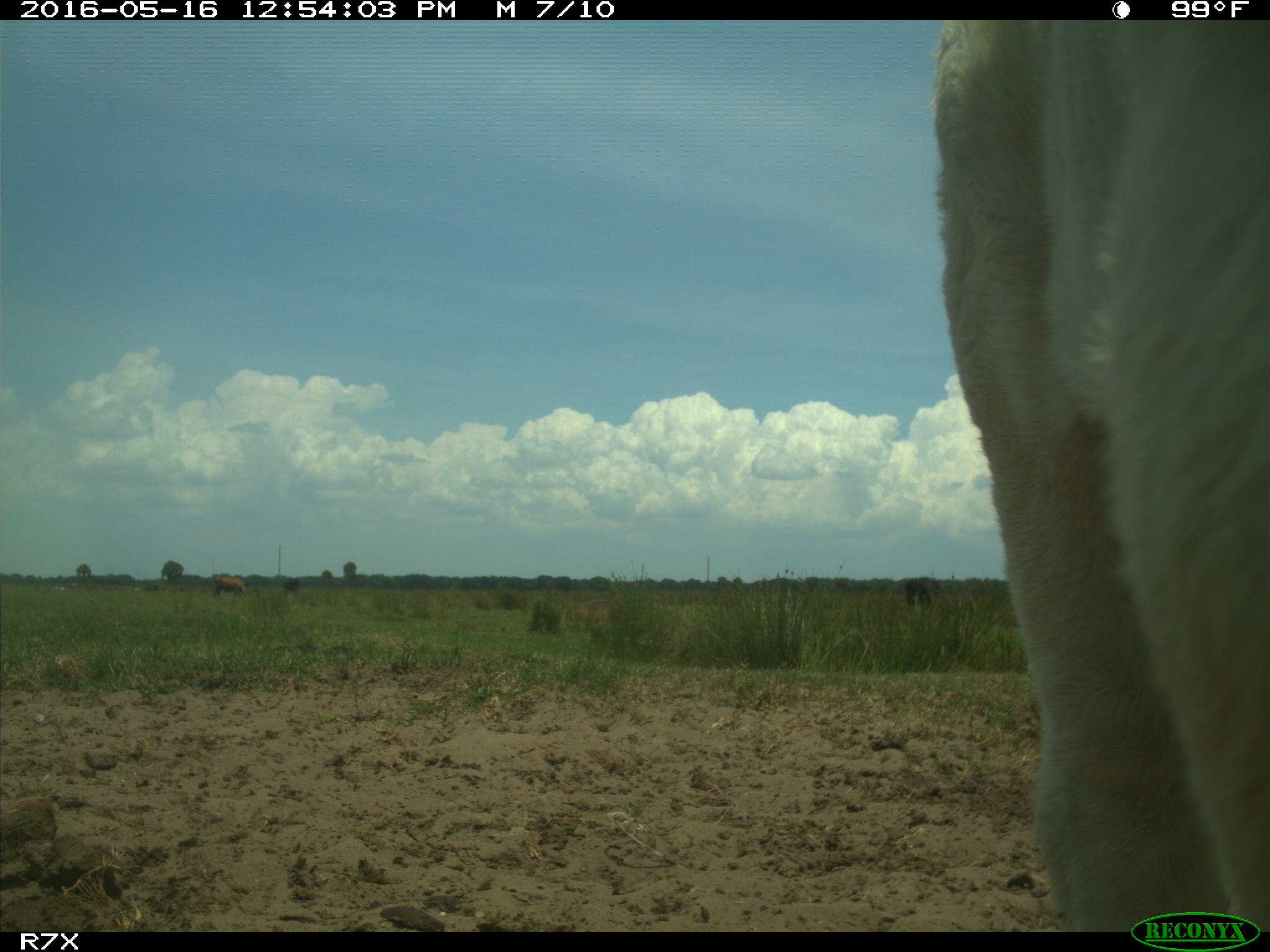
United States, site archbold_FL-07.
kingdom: Animalia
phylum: Chordata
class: Mammalia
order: Artiodactyla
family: Bovidae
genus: Bos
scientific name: Bos taurus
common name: domestic cow